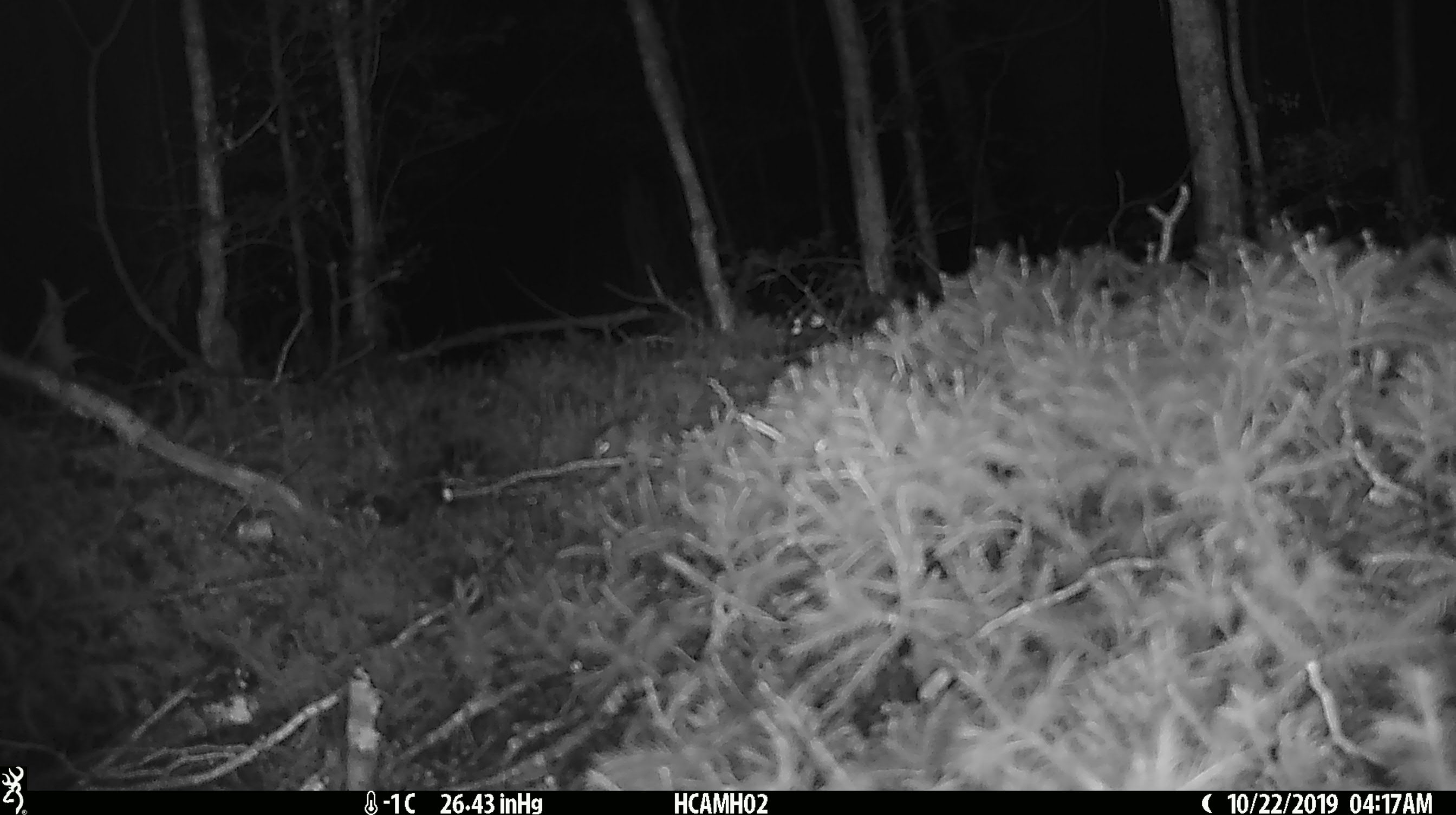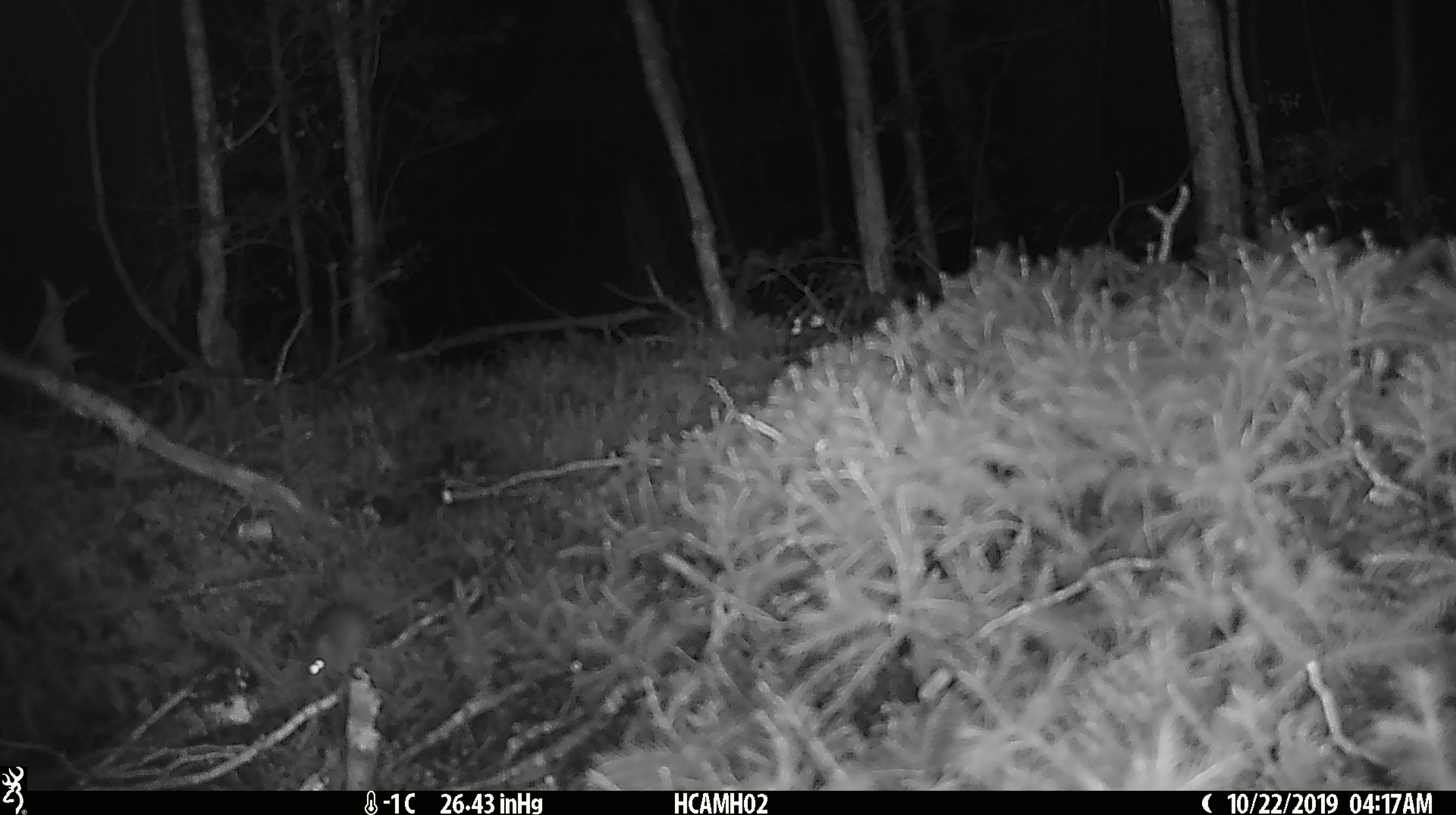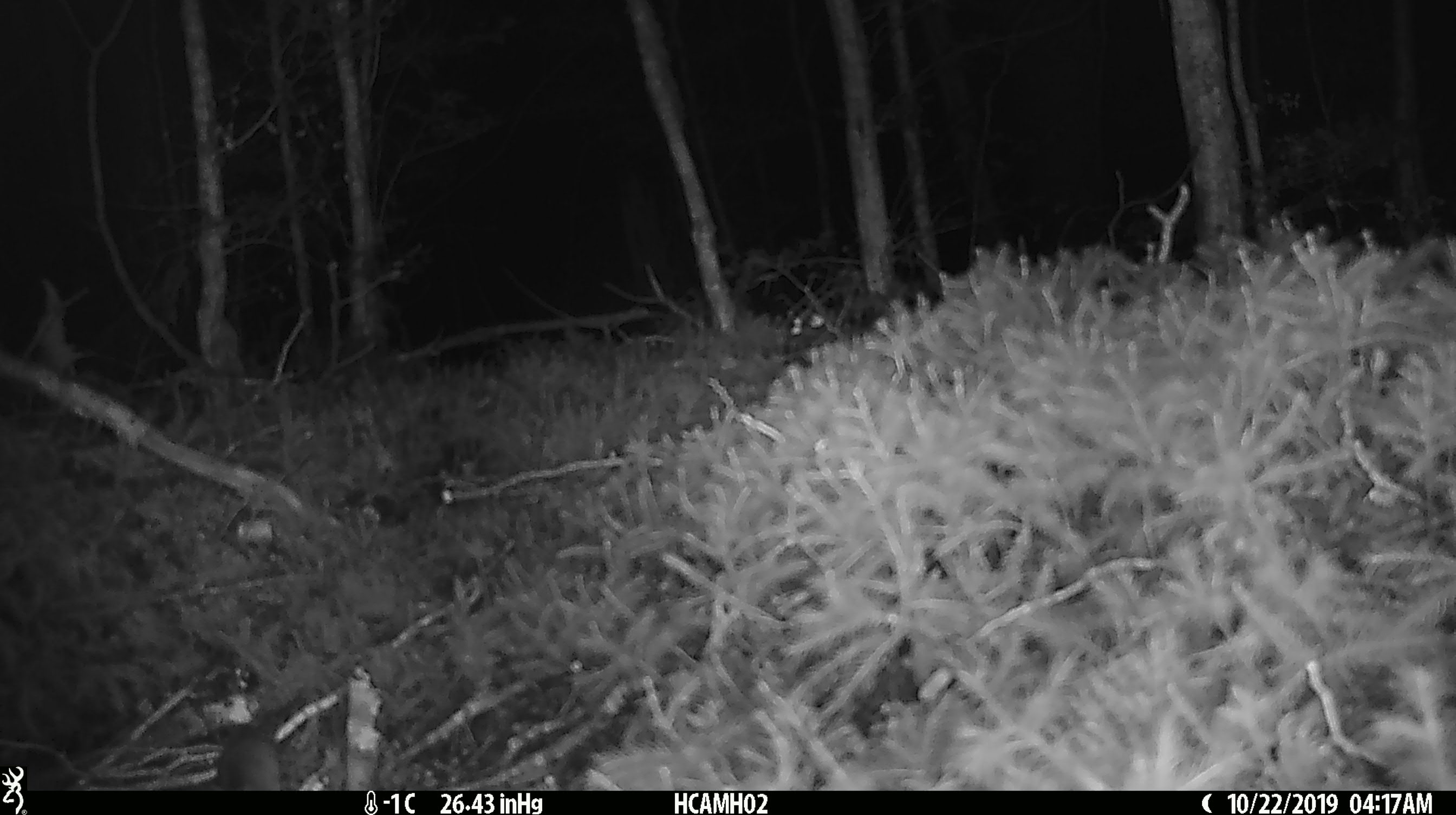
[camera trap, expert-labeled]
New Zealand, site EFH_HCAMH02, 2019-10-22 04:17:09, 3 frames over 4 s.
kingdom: Animalia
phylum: Chordata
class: Mammalia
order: Rodentia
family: Muridae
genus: Mus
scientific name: Mus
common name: mouse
Mouse (Mus).